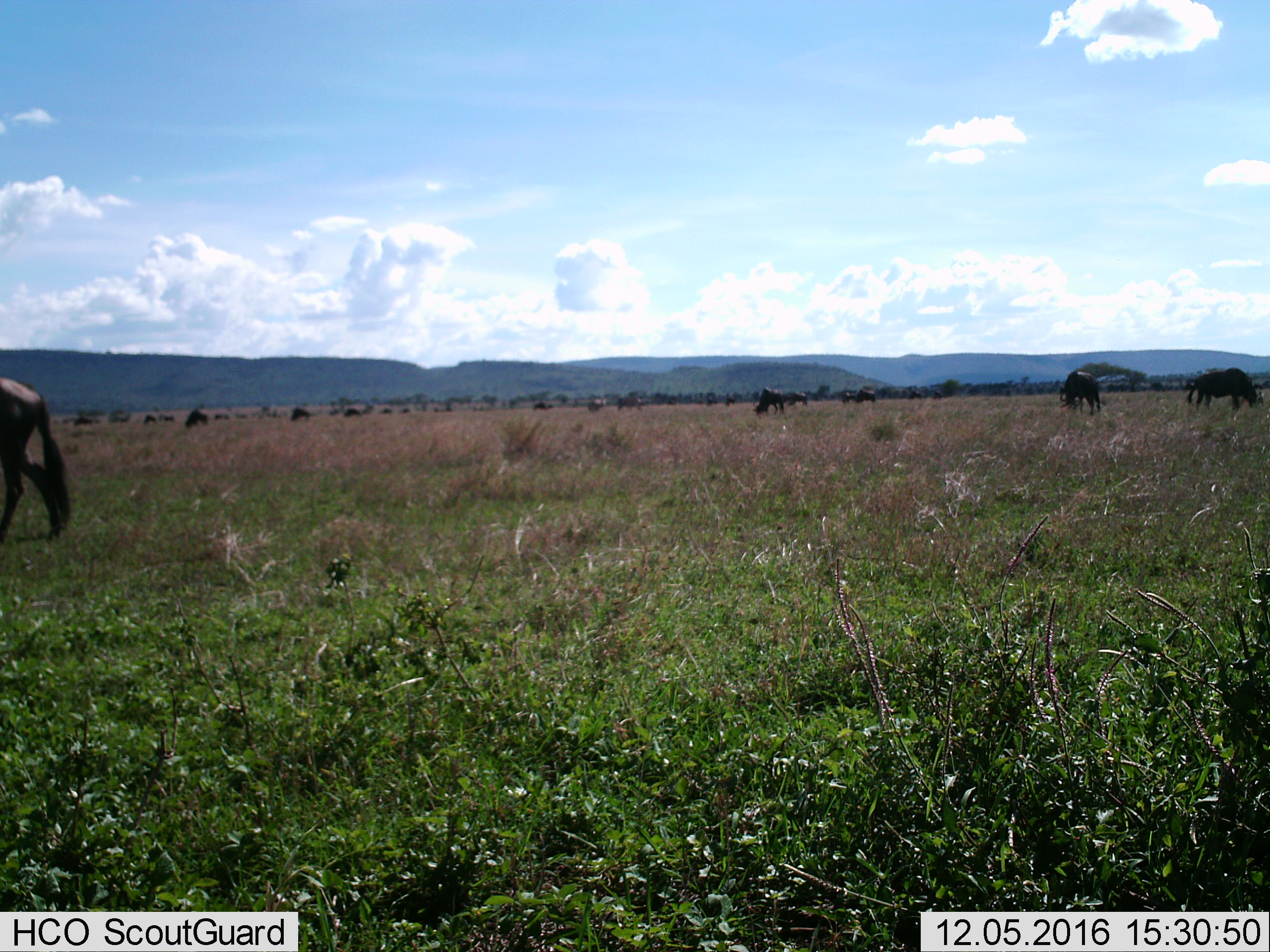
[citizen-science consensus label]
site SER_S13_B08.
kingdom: Animalia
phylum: Chordata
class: Mammalia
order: Artiodactyla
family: Bovidae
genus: Connochaetes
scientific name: Connochaetes taurinus taurinus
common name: blue wildebeest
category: wildebeestblue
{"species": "wildebeestblue (blue wildebeest) (Connochaetes taurinus taurinus)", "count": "11-50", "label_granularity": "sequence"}